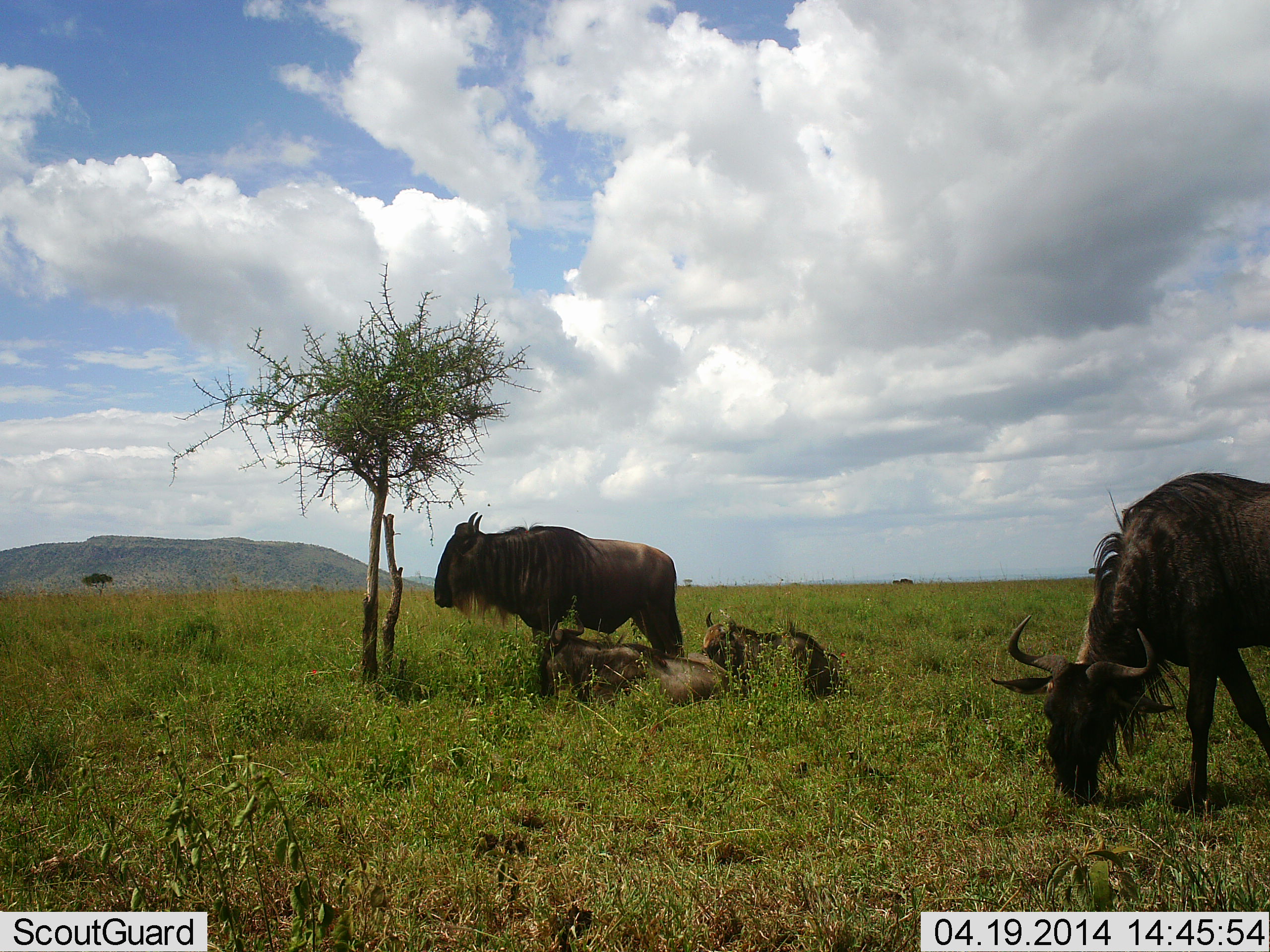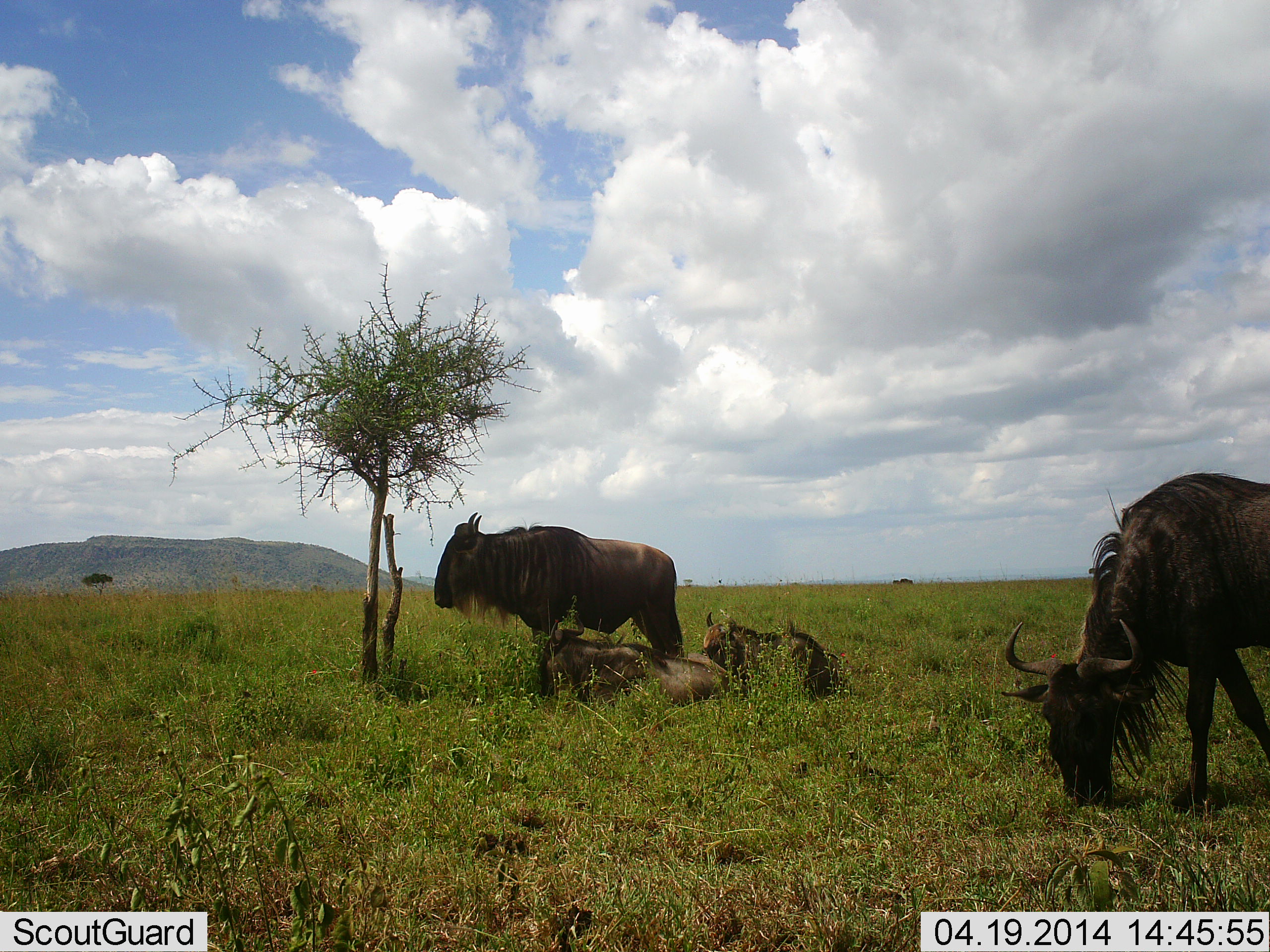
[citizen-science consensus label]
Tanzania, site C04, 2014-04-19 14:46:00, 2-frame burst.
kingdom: Animalia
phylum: Chordata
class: Mammalia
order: Artiodactyla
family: Bovidae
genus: Connochaetes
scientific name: Connochaetes taurinus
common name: blue wildebeest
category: wildebeest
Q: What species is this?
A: Wildebeest (blue wildebeest) (Connochaetes taurinus).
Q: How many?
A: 4.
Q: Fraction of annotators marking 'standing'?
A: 80%.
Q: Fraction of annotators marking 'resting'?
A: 100%.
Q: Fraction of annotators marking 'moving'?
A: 0%.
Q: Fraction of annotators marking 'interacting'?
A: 0%.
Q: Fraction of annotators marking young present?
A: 20%.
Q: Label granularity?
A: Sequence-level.